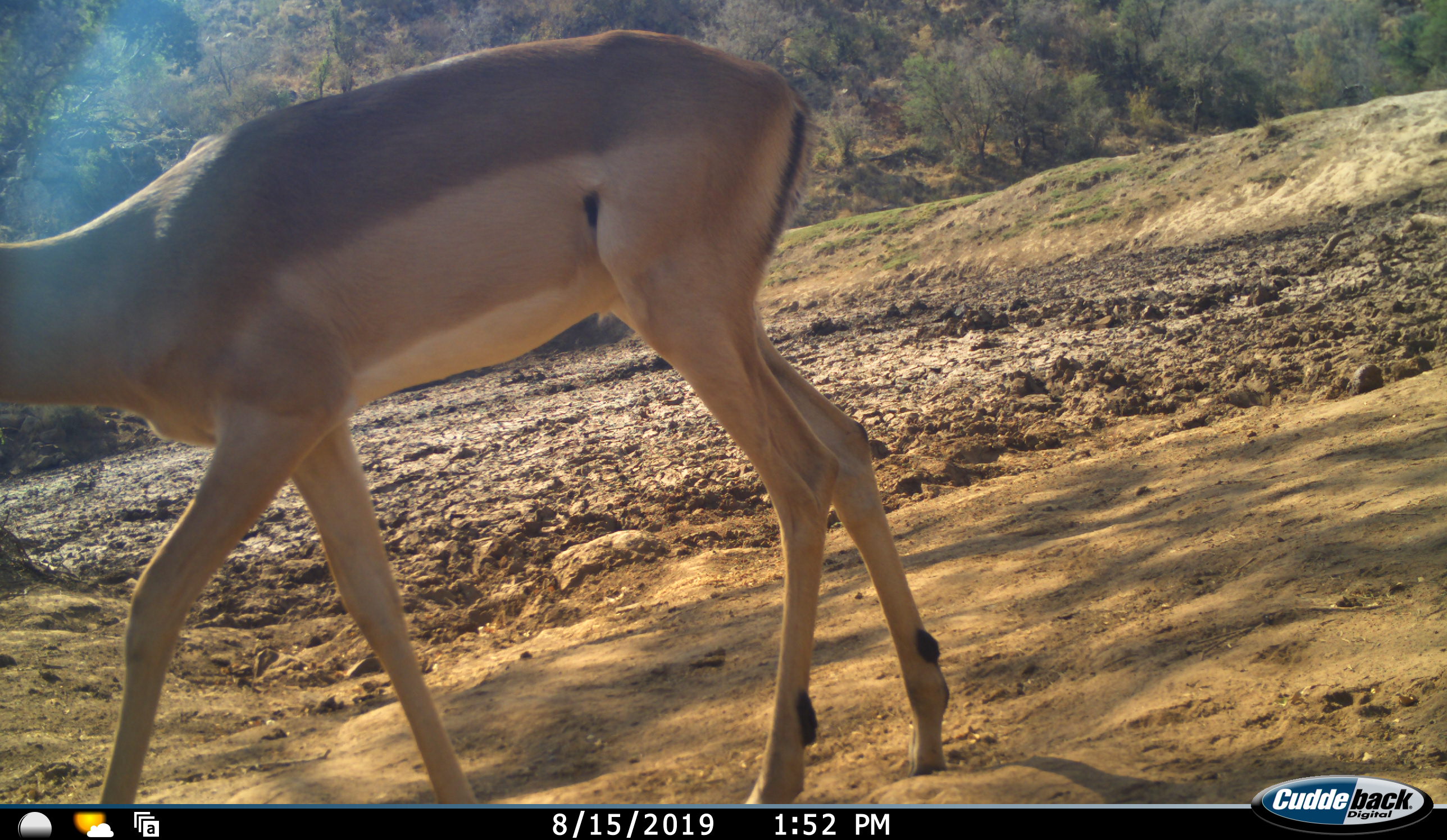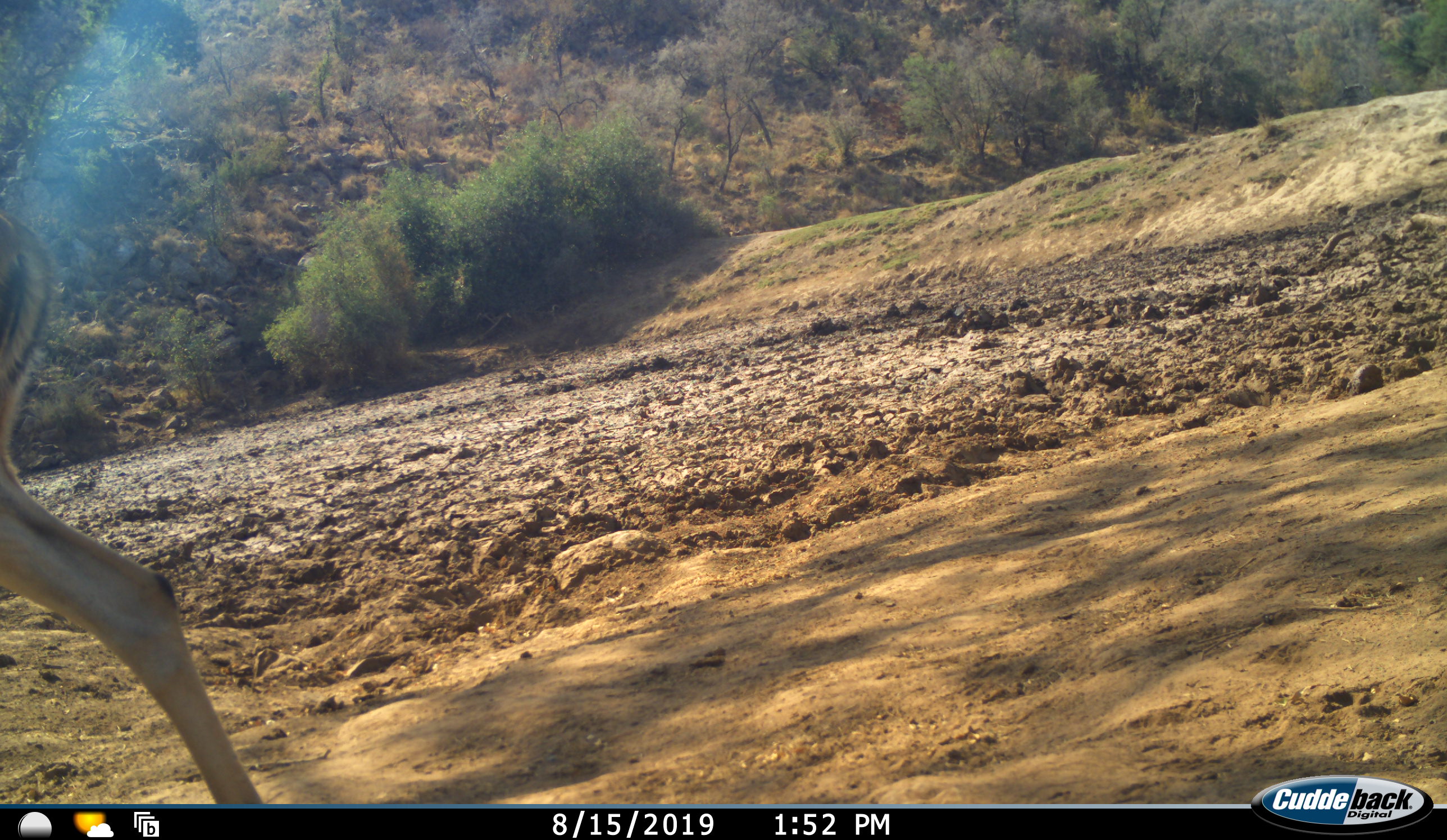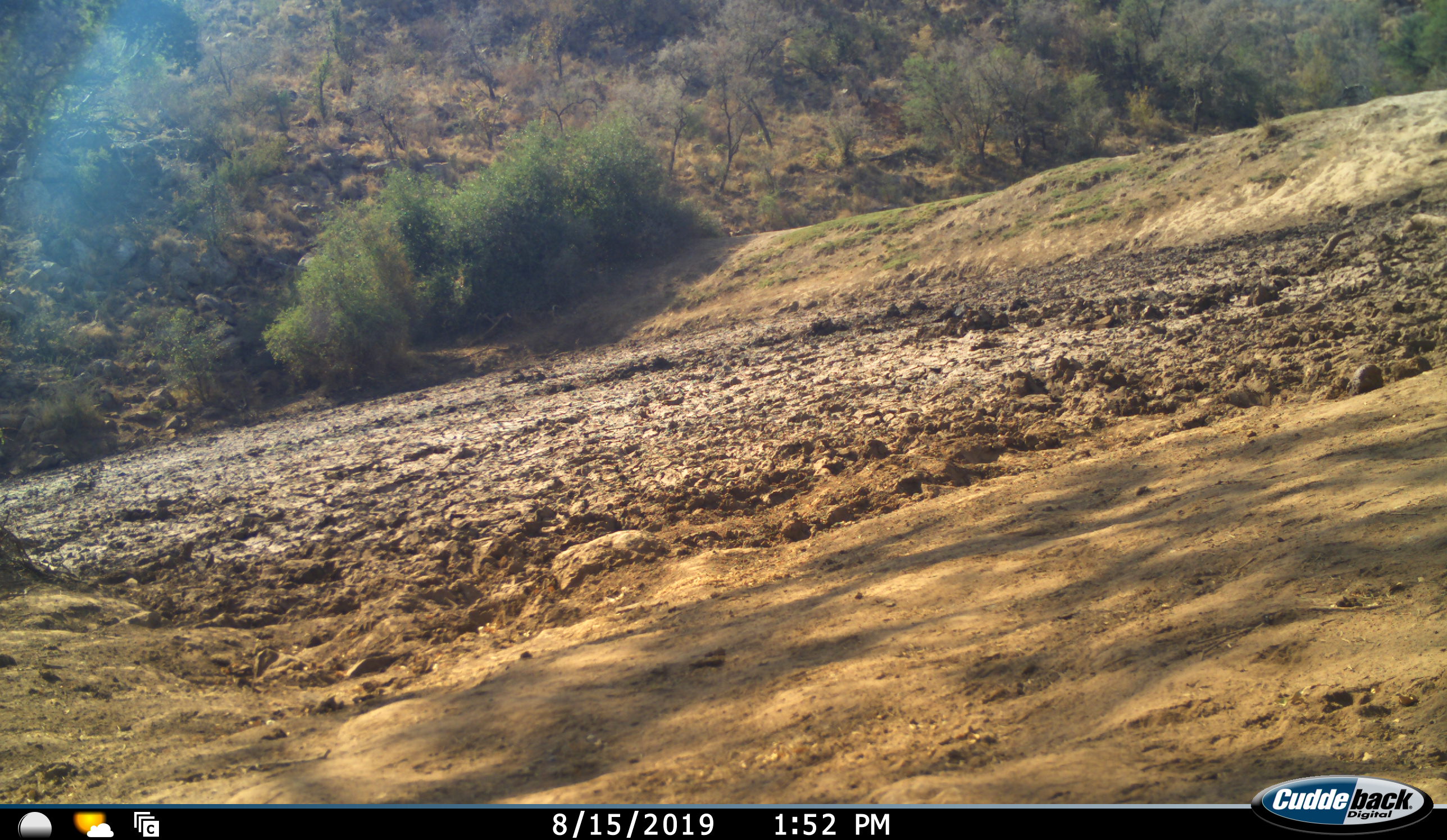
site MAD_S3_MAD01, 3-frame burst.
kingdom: Animalia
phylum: Chordata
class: Mammalia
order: Artiodactyla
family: Bovidae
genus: Aepyceros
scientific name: Aepyceros melampus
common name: impala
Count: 1.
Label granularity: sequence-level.